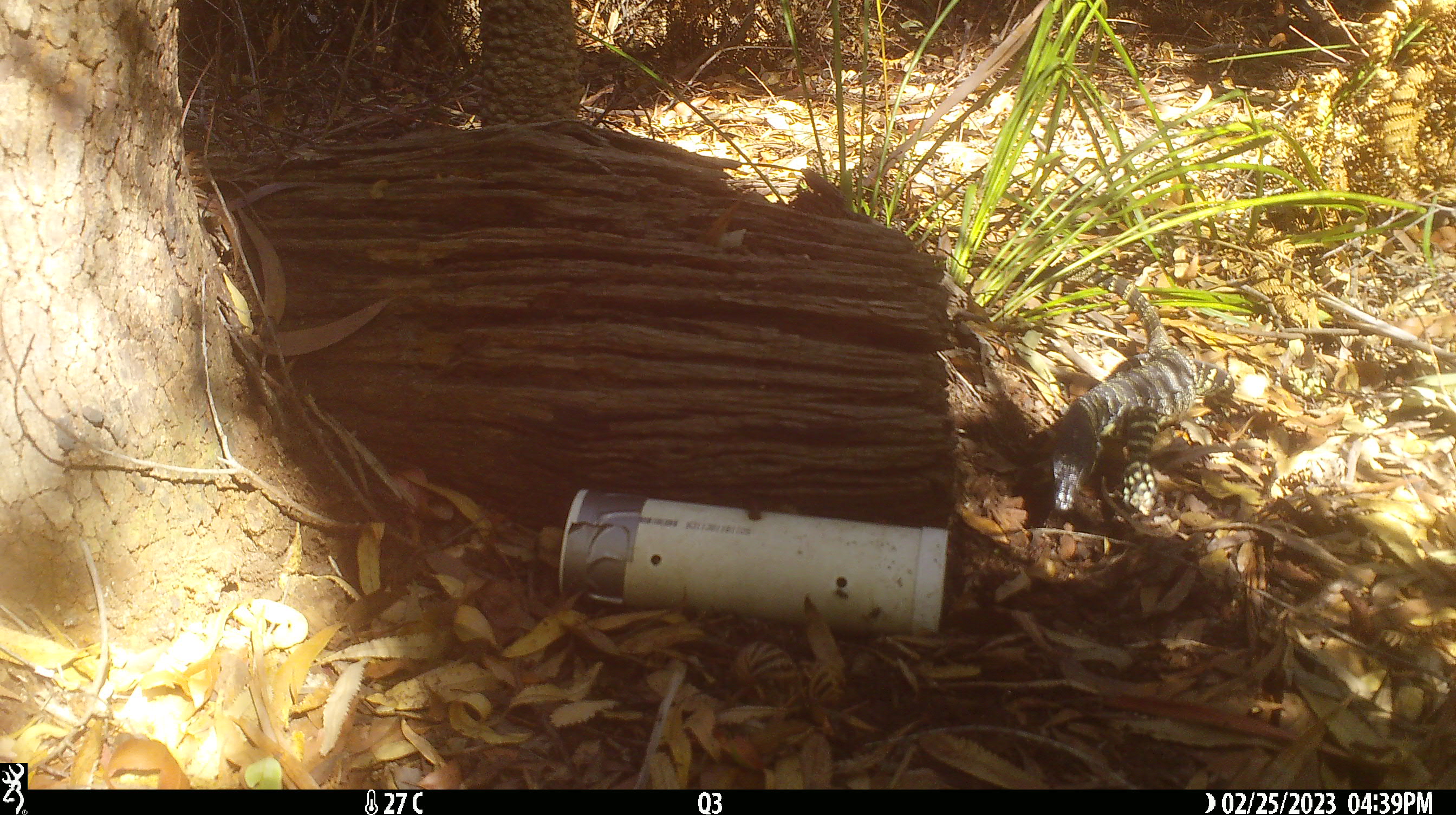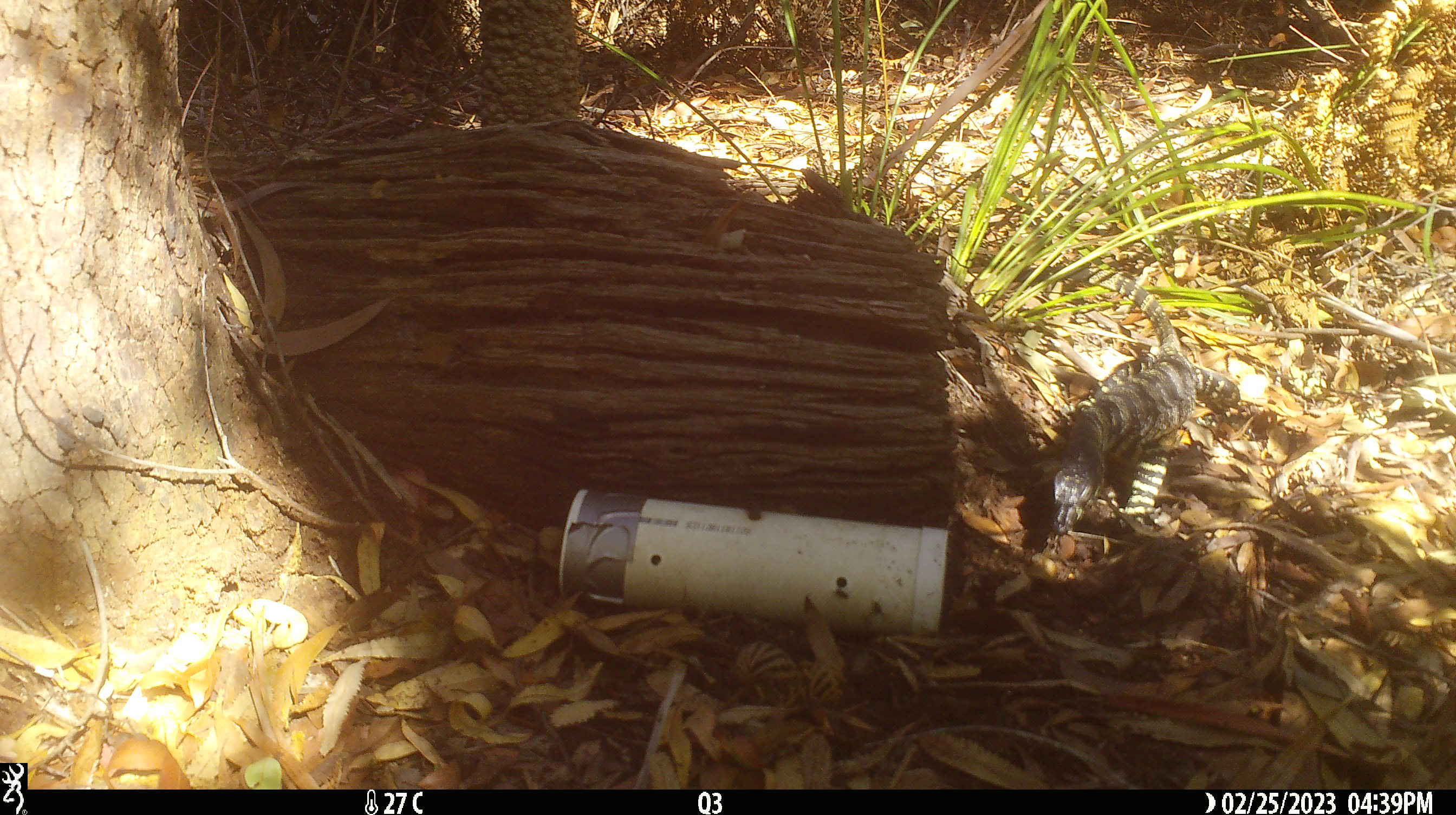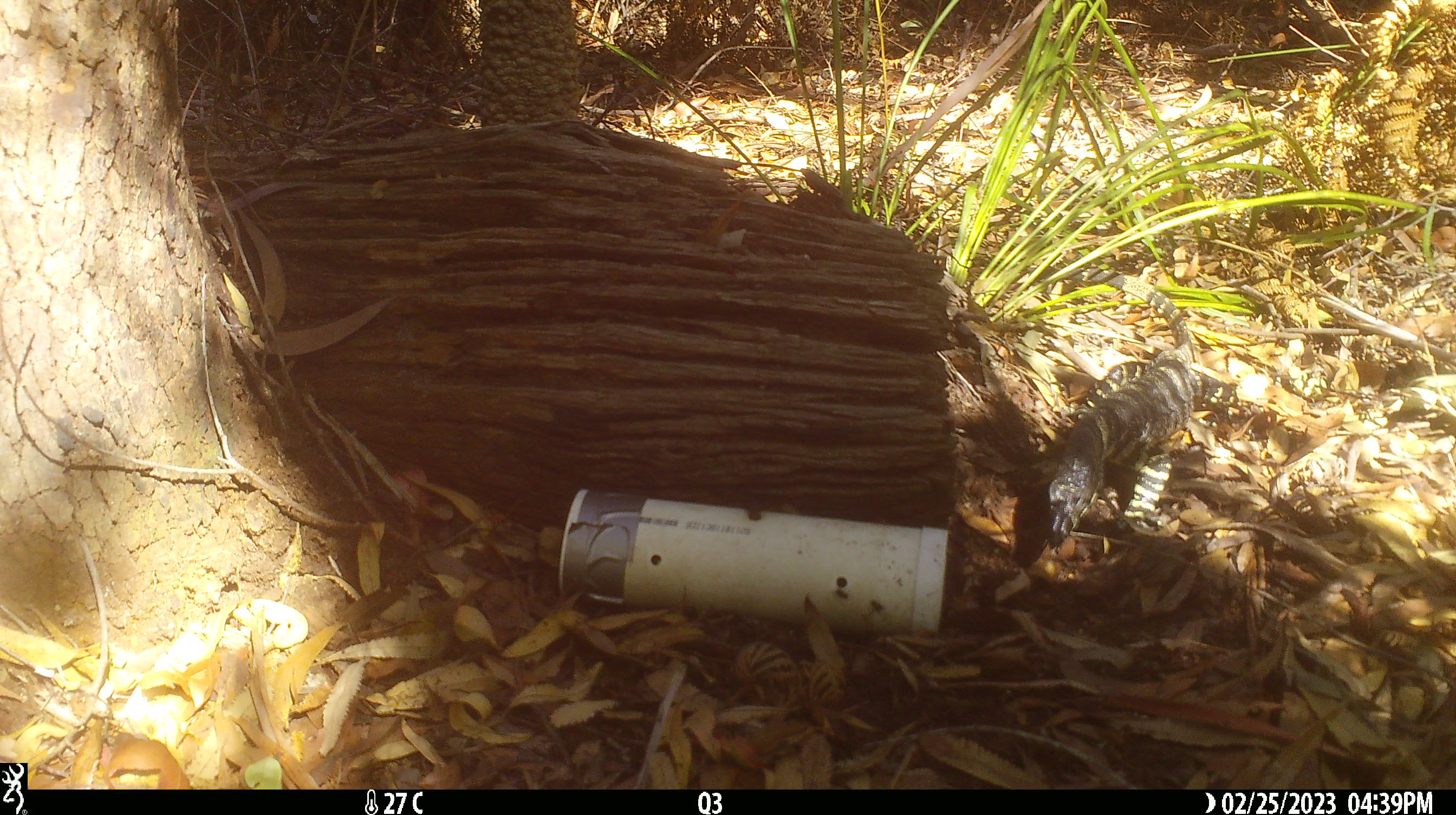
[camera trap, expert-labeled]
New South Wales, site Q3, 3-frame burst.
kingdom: Animalia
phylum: Chordata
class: Reptilia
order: Squamata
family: Varanidae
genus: Varanus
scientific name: Varanus varius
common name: lace monitor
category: goanna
Goanna (lace monitor) (Varanus varius).